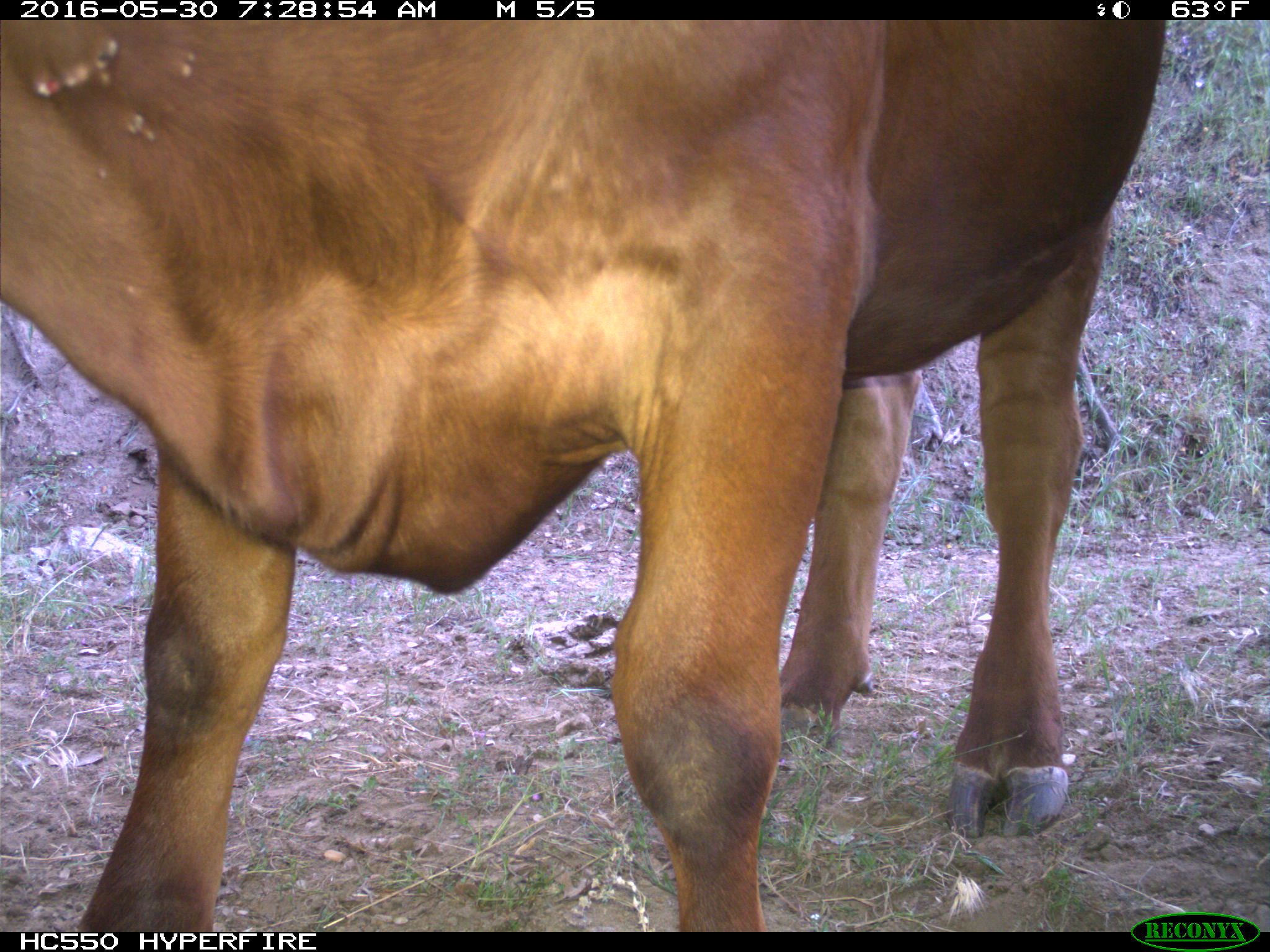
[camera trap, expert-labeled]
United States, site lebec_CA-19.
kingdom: Animalia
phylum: Chordata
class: Mammalia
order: Artiodactyla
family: Bovidae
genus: Bos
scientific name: Bos taurus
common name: domestic cow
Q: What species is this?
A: Bos taurus (domestic cow).